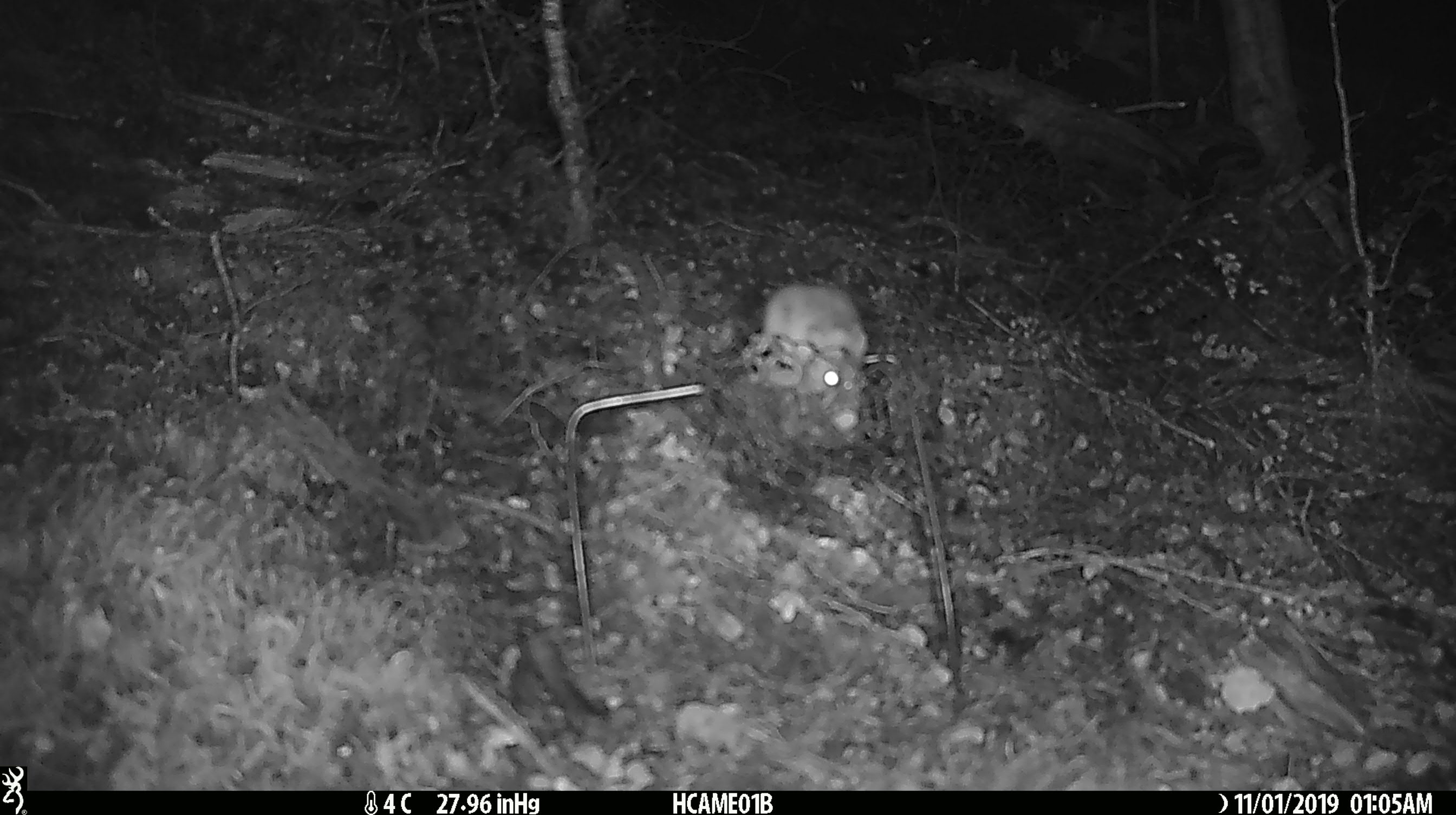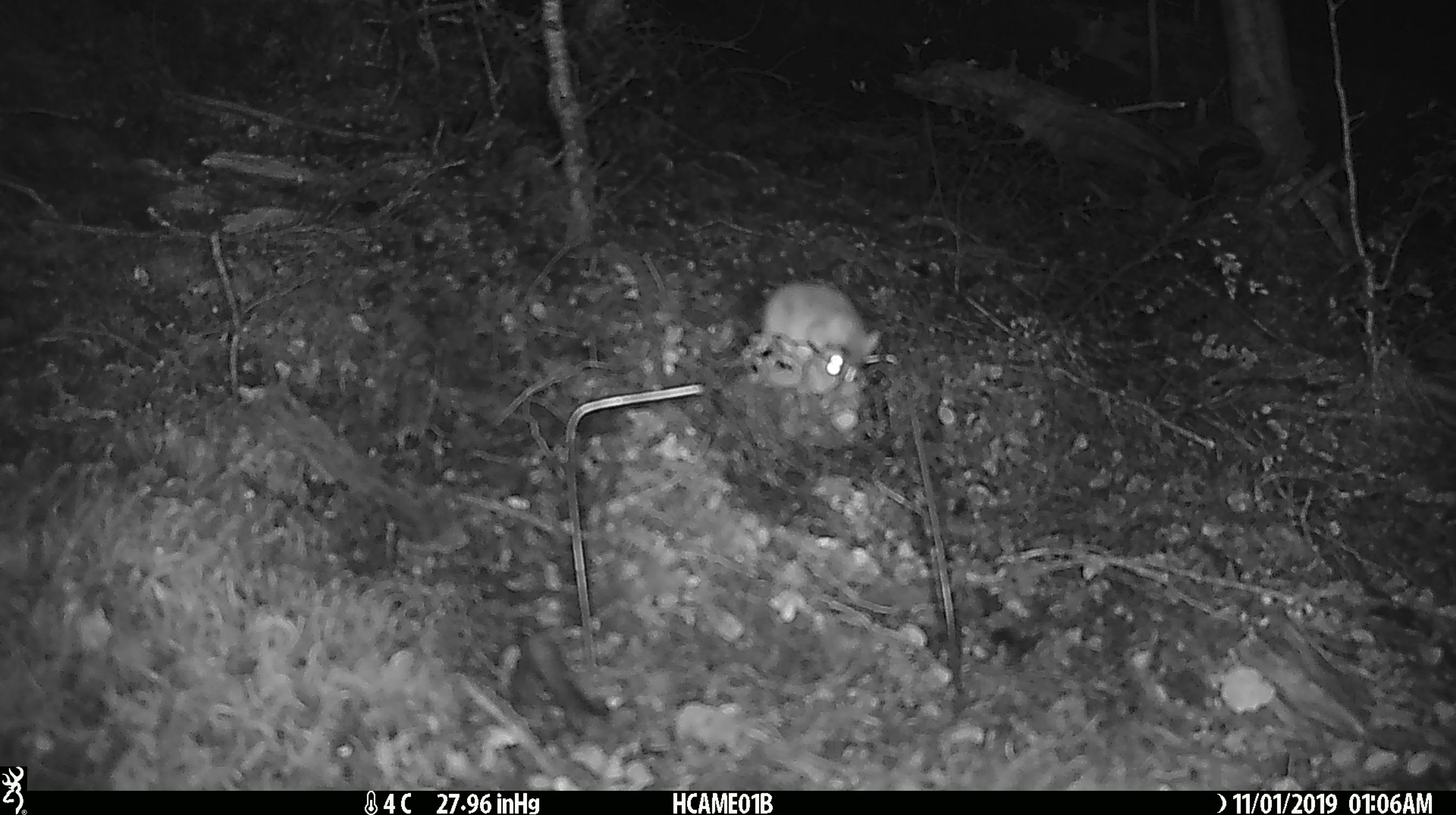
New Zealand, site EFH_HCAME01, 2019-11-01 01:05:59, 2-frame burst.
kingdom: Animalia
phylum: Chordata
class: Mammalia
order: Rodentia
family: Muridae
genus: Mus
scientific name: Mus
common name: mouse